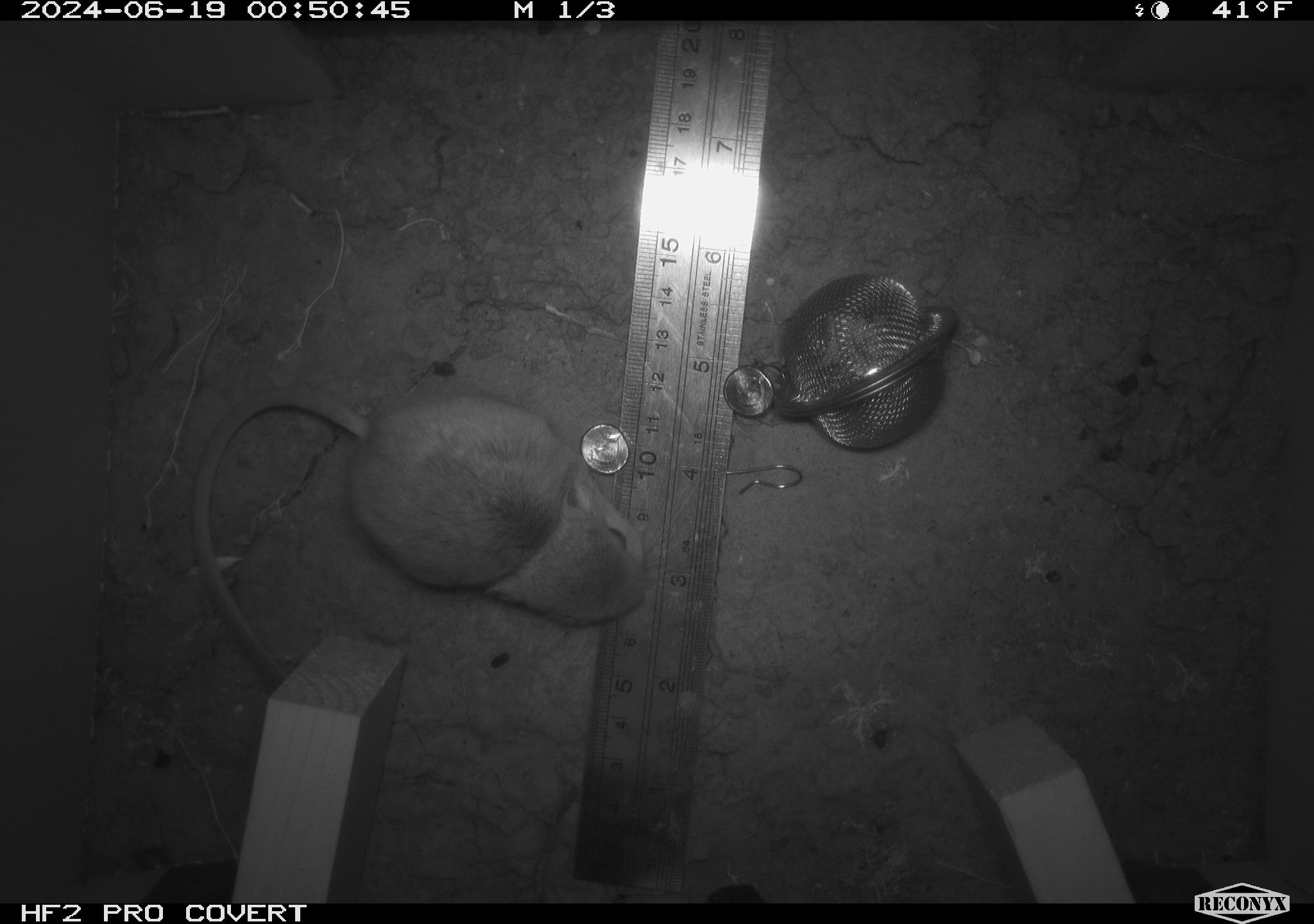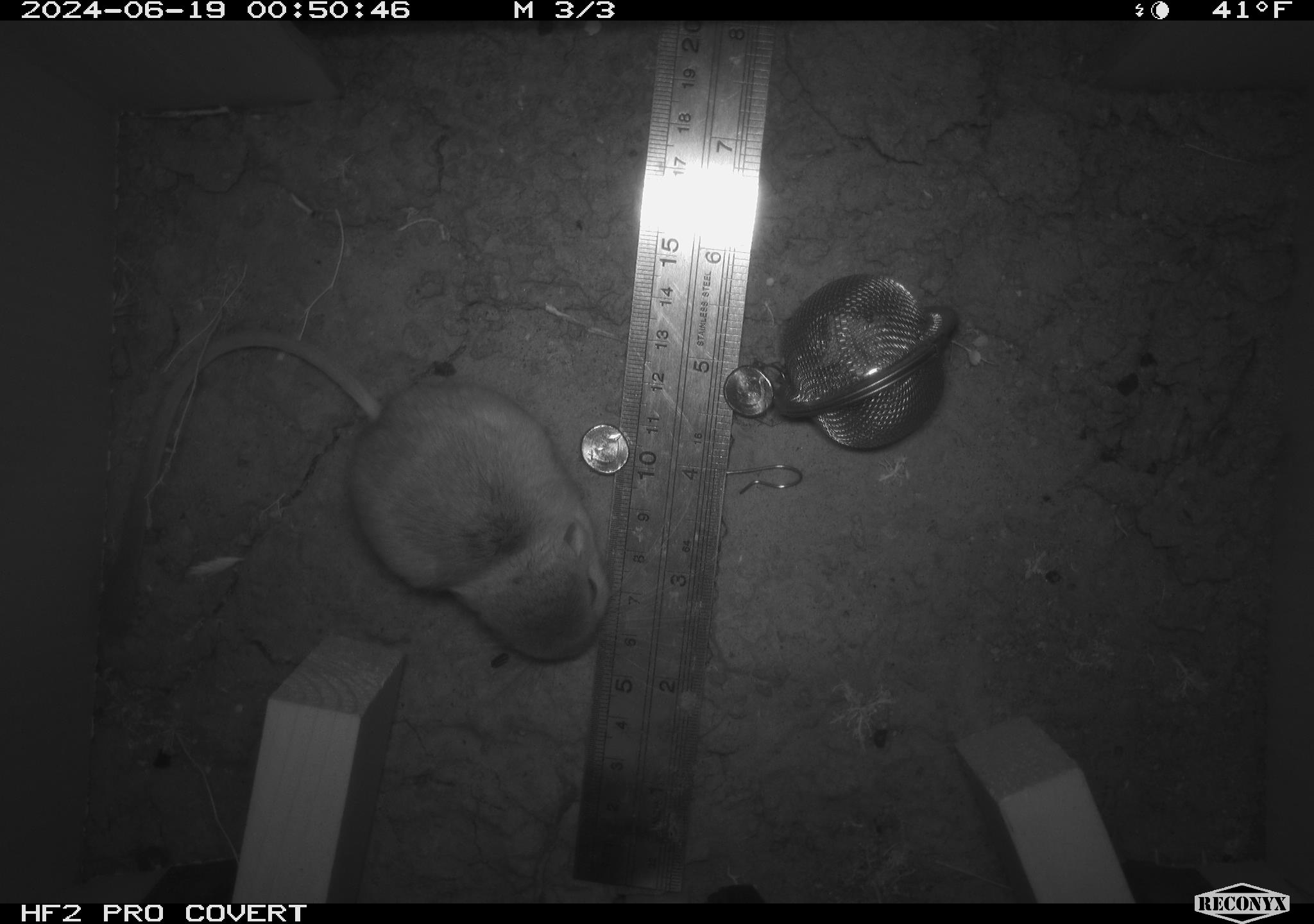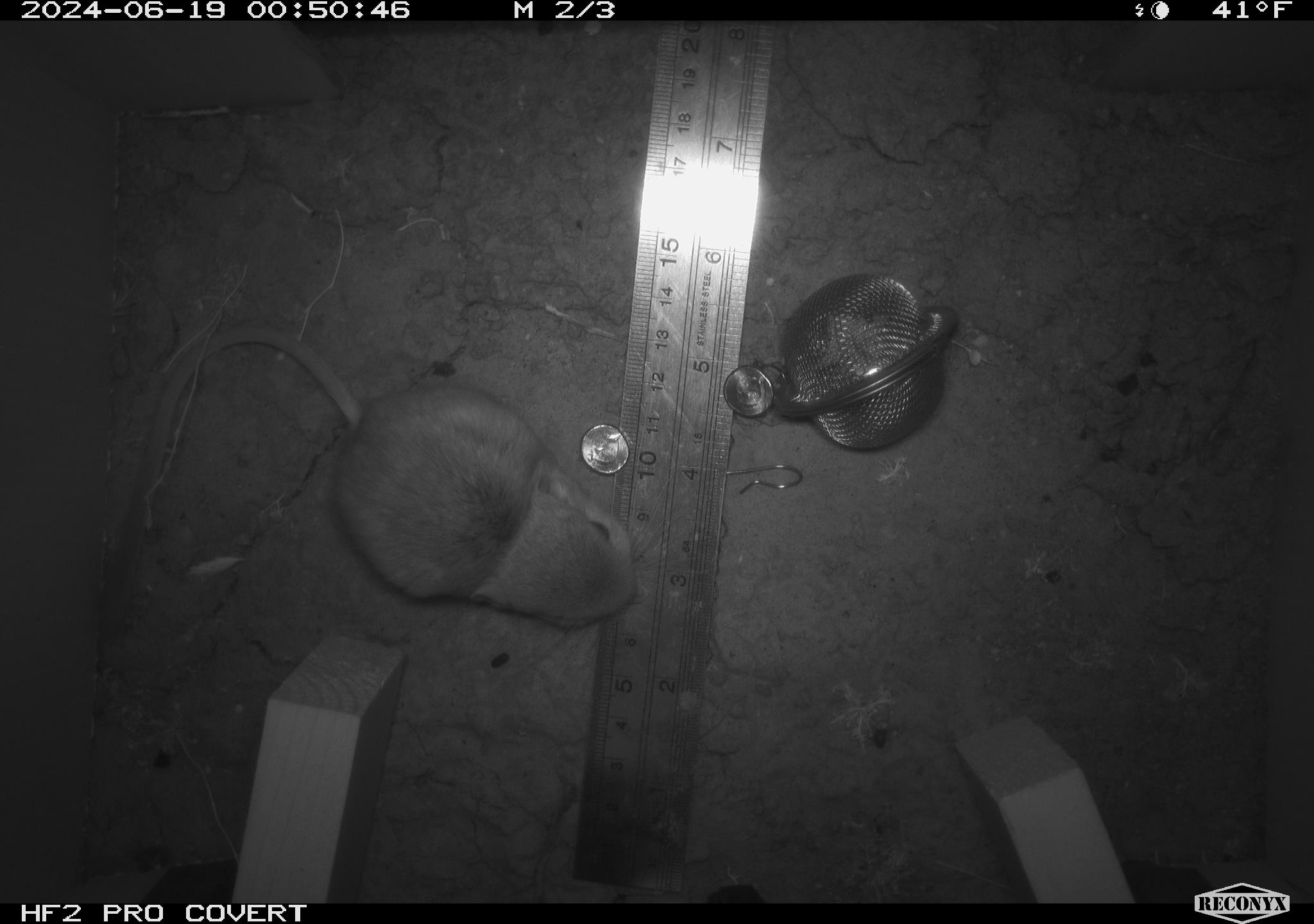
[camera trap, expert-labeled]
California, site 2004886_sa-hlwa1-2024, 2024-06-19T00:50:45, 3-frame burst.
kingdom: Animalia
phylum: Chordata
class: Mammalia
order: Rodentia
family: Heteromyidae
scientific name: Heteromyidae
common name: kangaroo rats and pocket mice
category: heteromyidae family